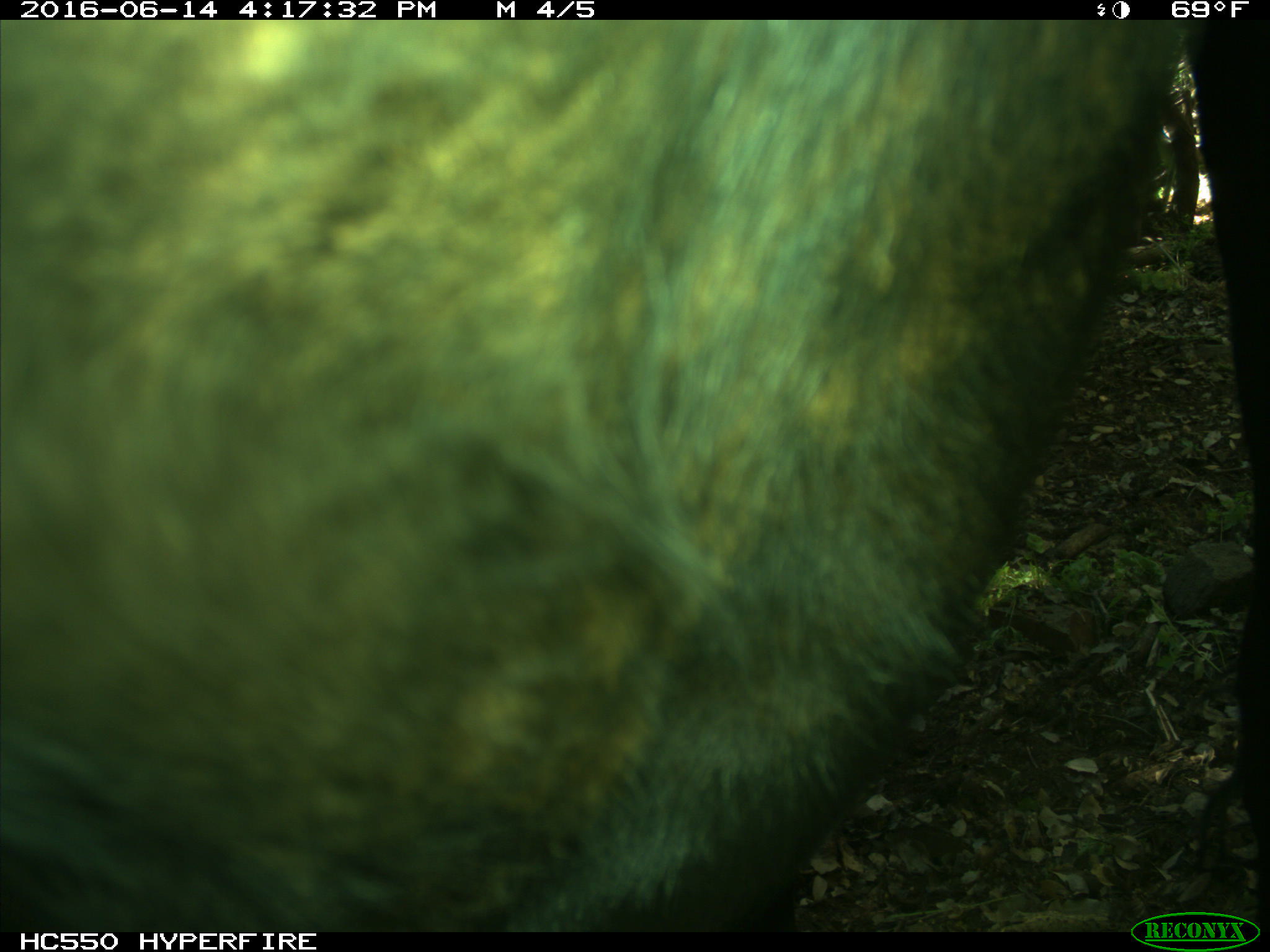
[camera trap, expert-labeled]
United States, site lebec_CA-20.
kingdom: Animalia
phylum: Chordata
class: Mammalia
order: Artiodactyla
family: Bovidae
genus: Bos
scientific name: Bos taurus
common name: domestic cow